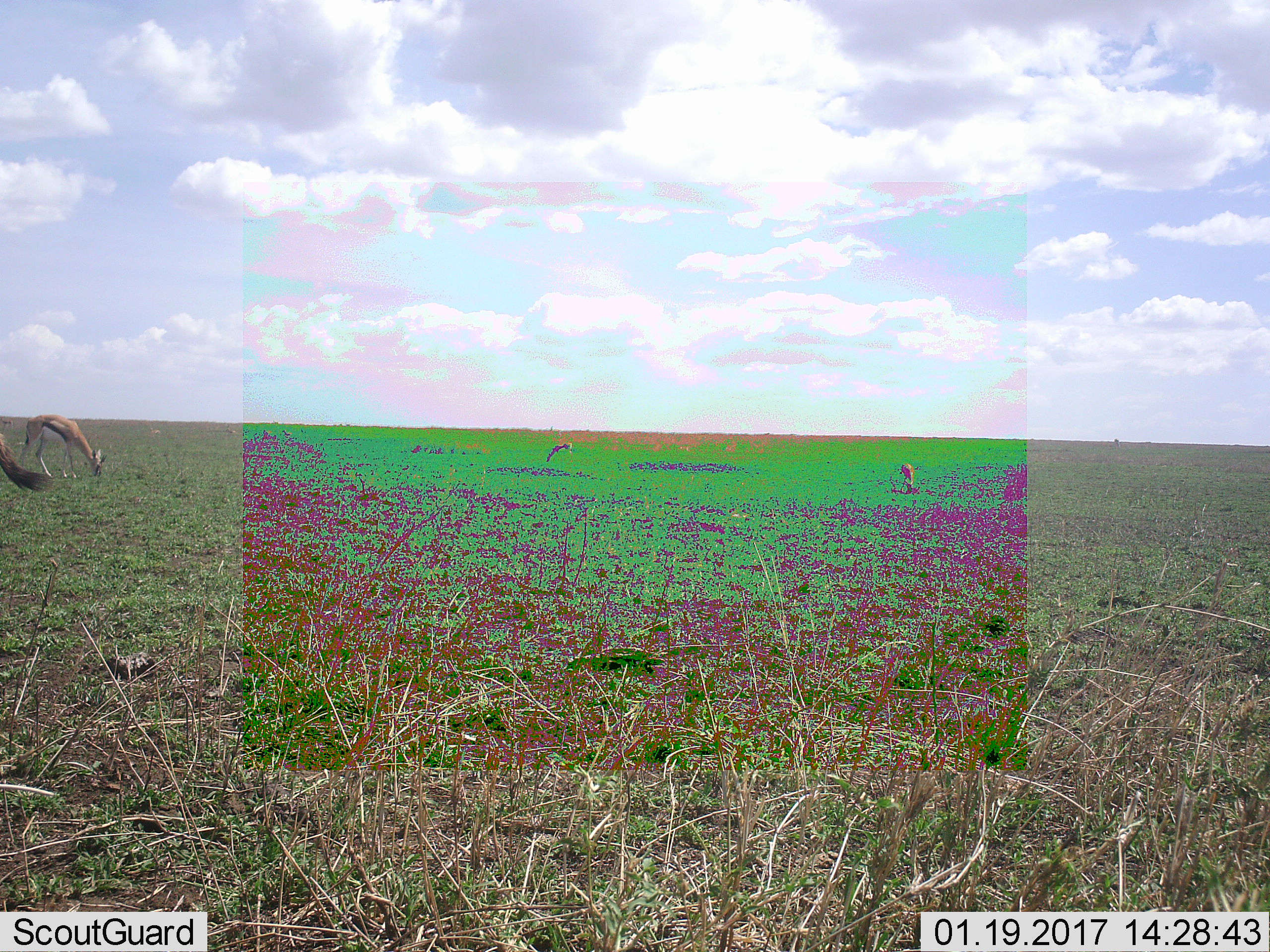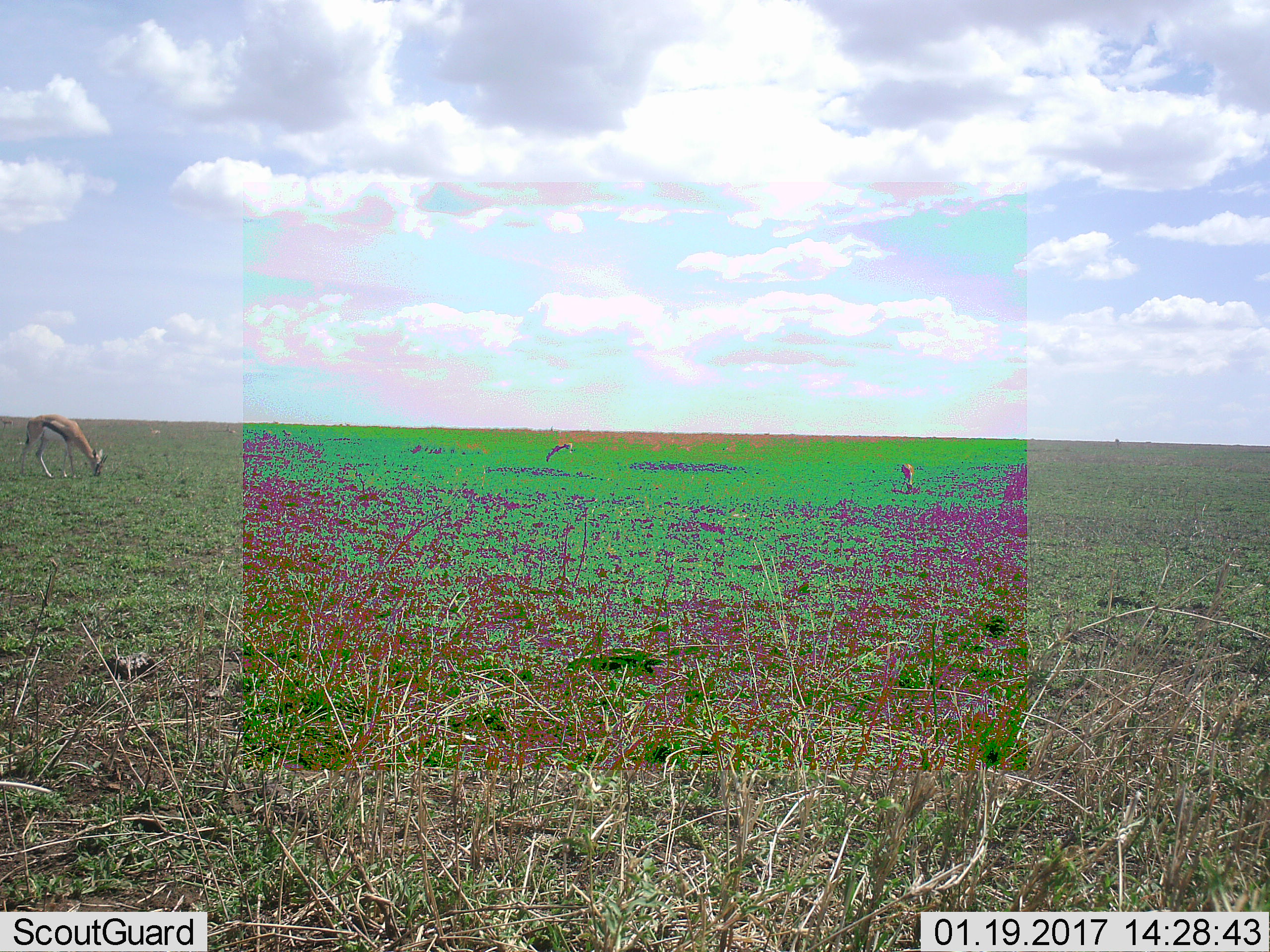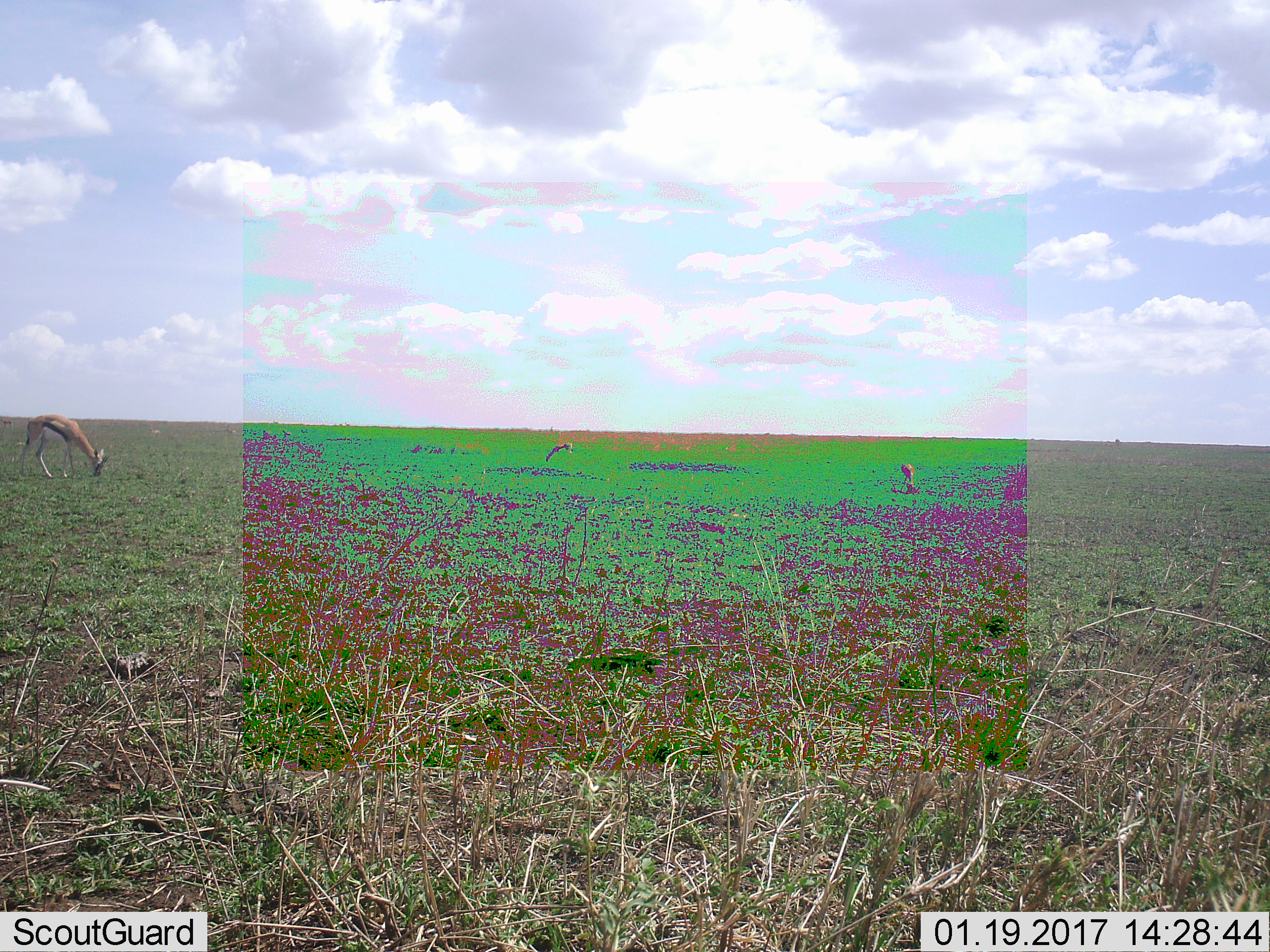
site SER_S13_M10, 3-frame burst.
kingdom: Animalia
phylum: Chordata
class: Mammalia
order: Artiodactyla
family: Bovidae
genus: Eudorcas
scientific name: Eudorcas thomsonii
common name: thomson's gazelle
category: gazellethomsons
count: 4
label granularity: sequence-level